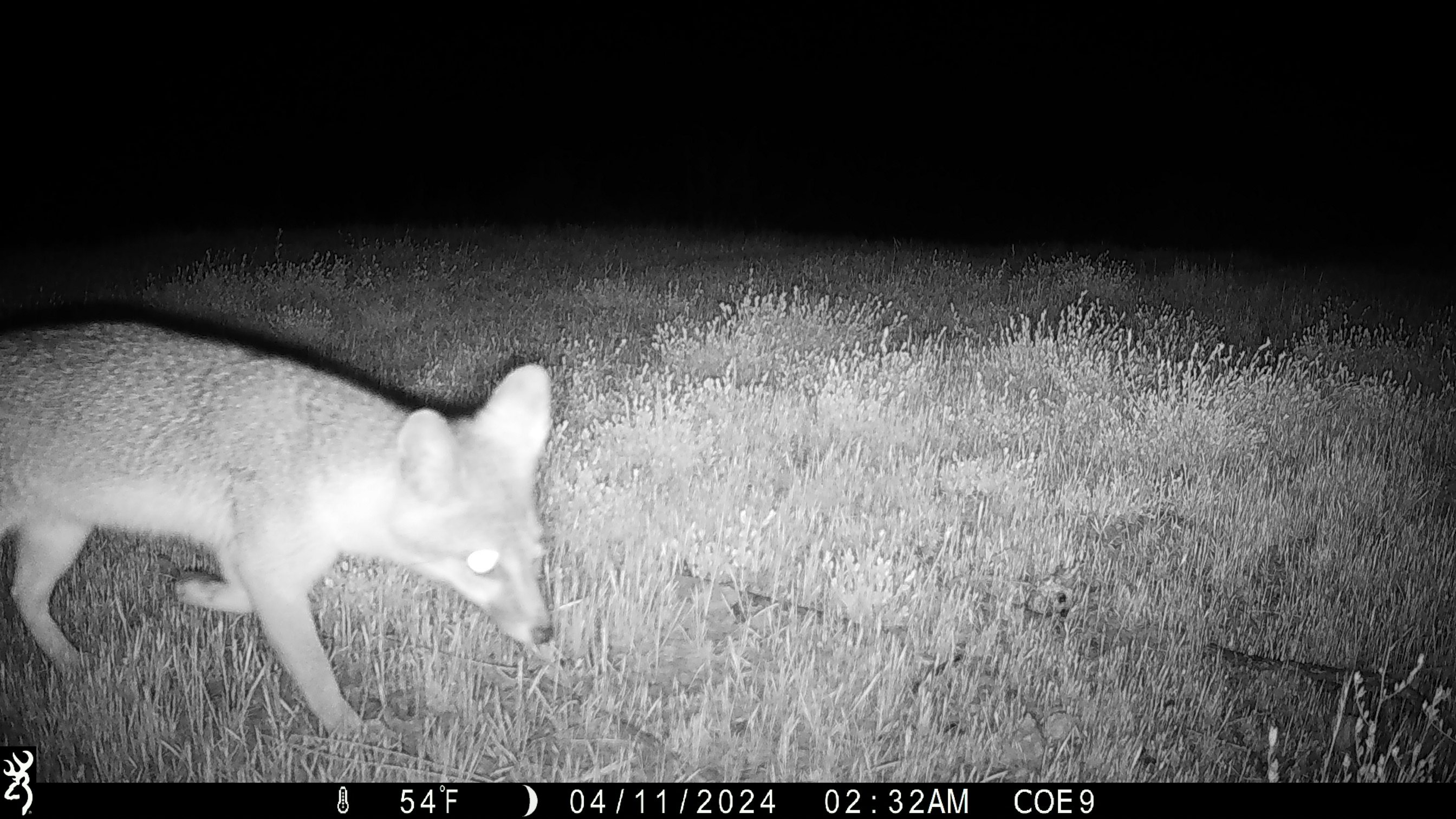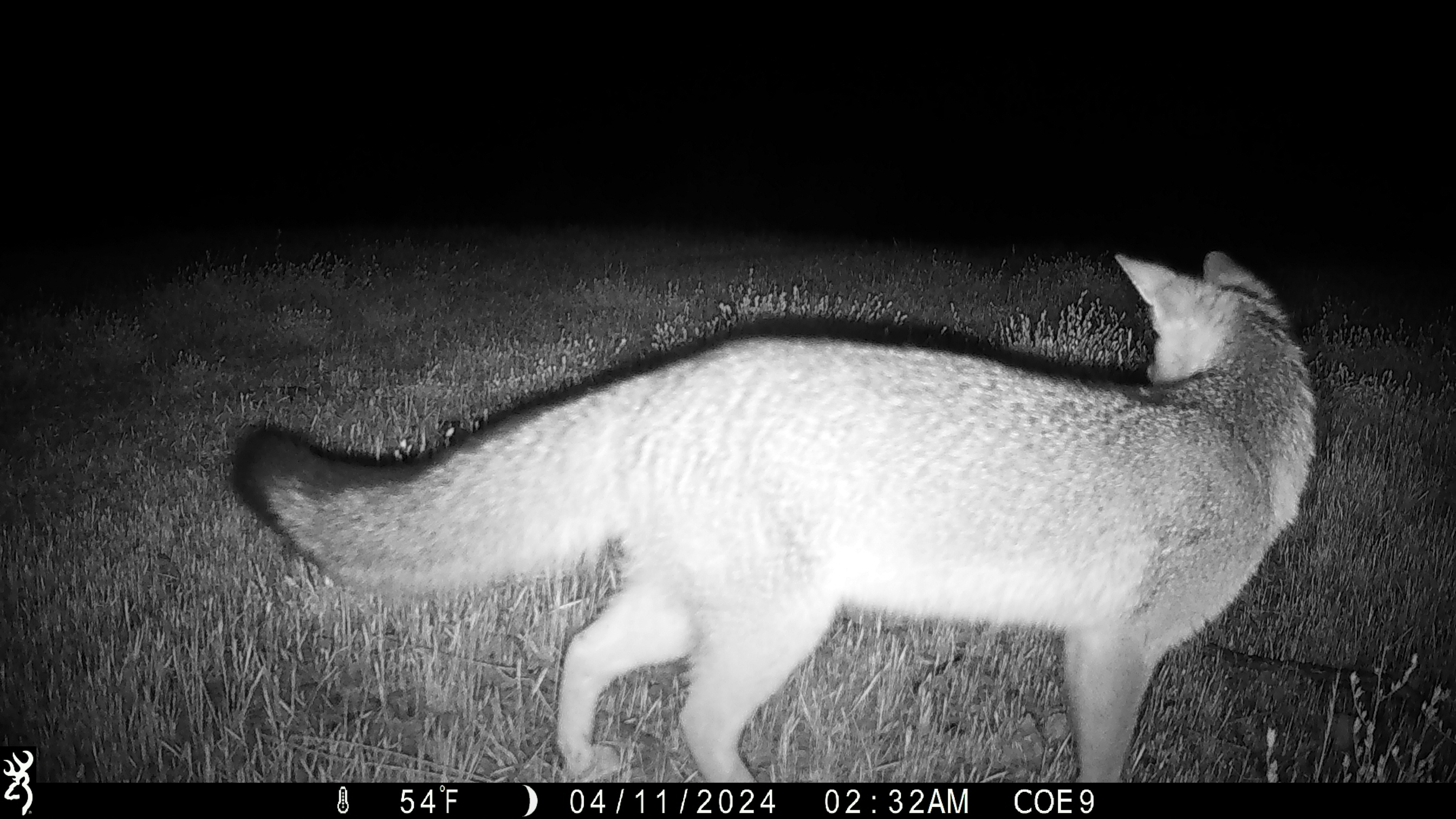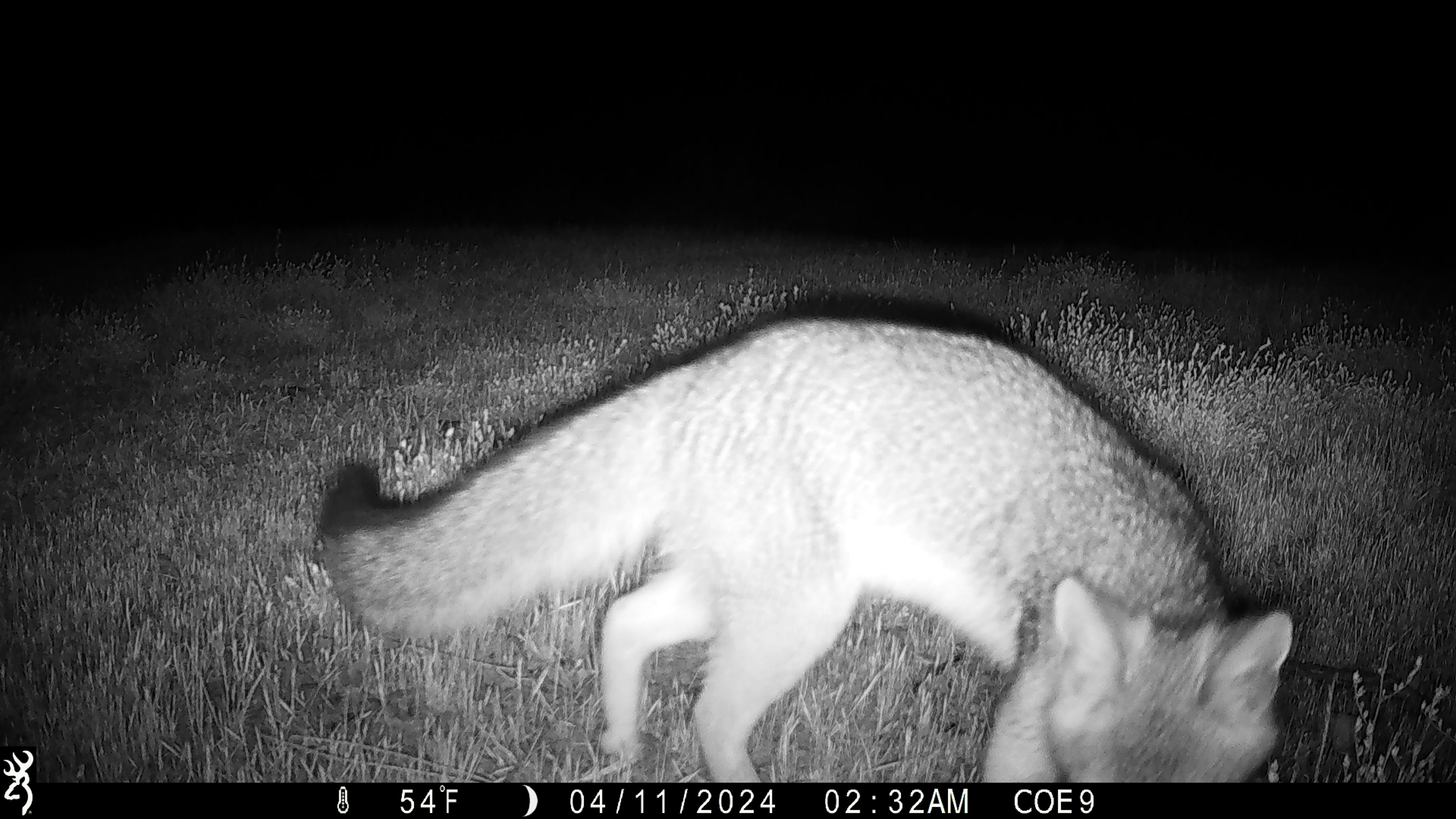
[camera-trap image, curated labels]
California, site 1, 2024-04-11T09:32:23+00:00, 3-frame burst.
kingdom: Animalia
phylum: Chordata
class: Mammalia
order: Carnivora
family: Canidae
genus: Urocyon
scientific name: Urocyon cinereoargenteus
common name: gray fox